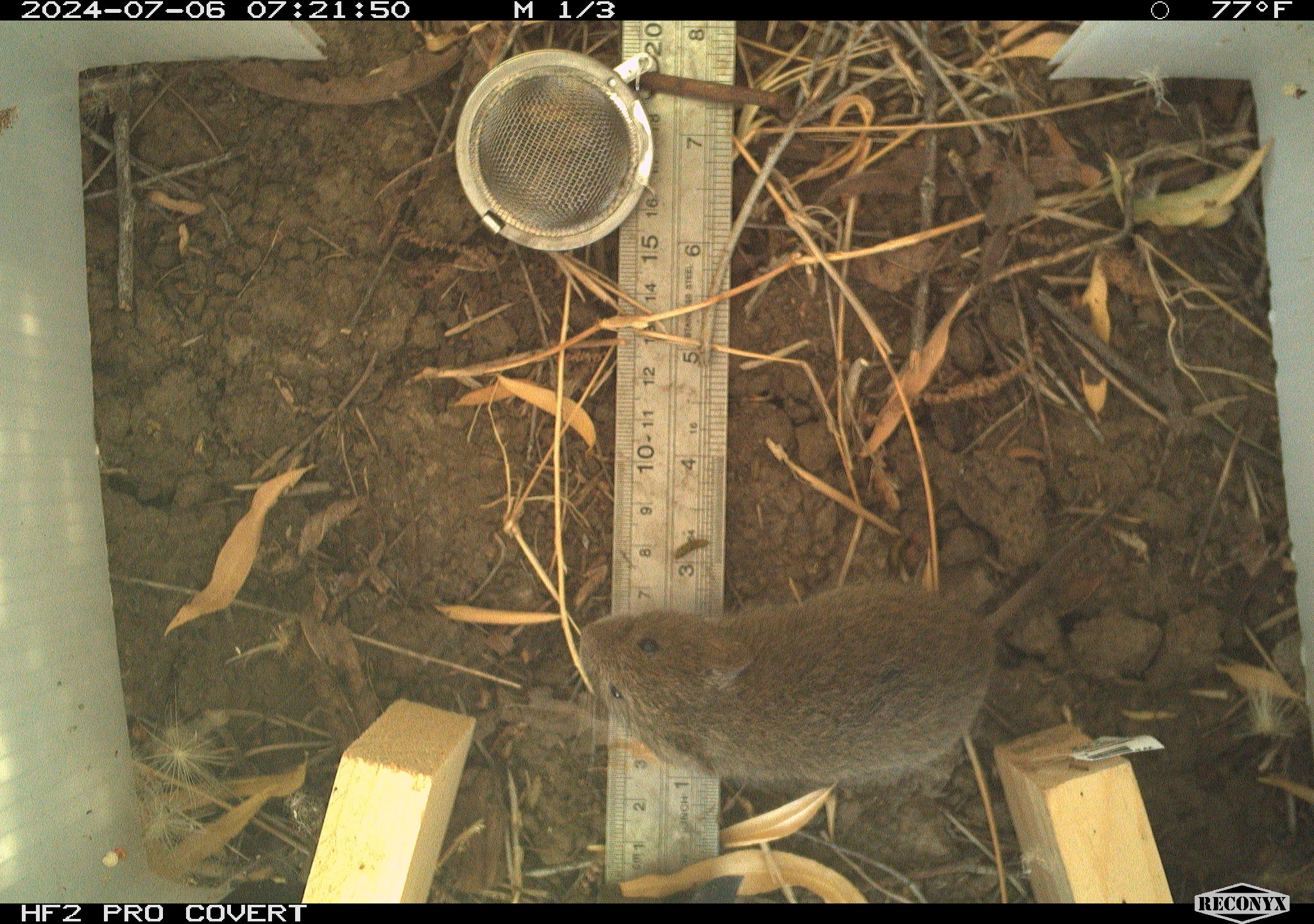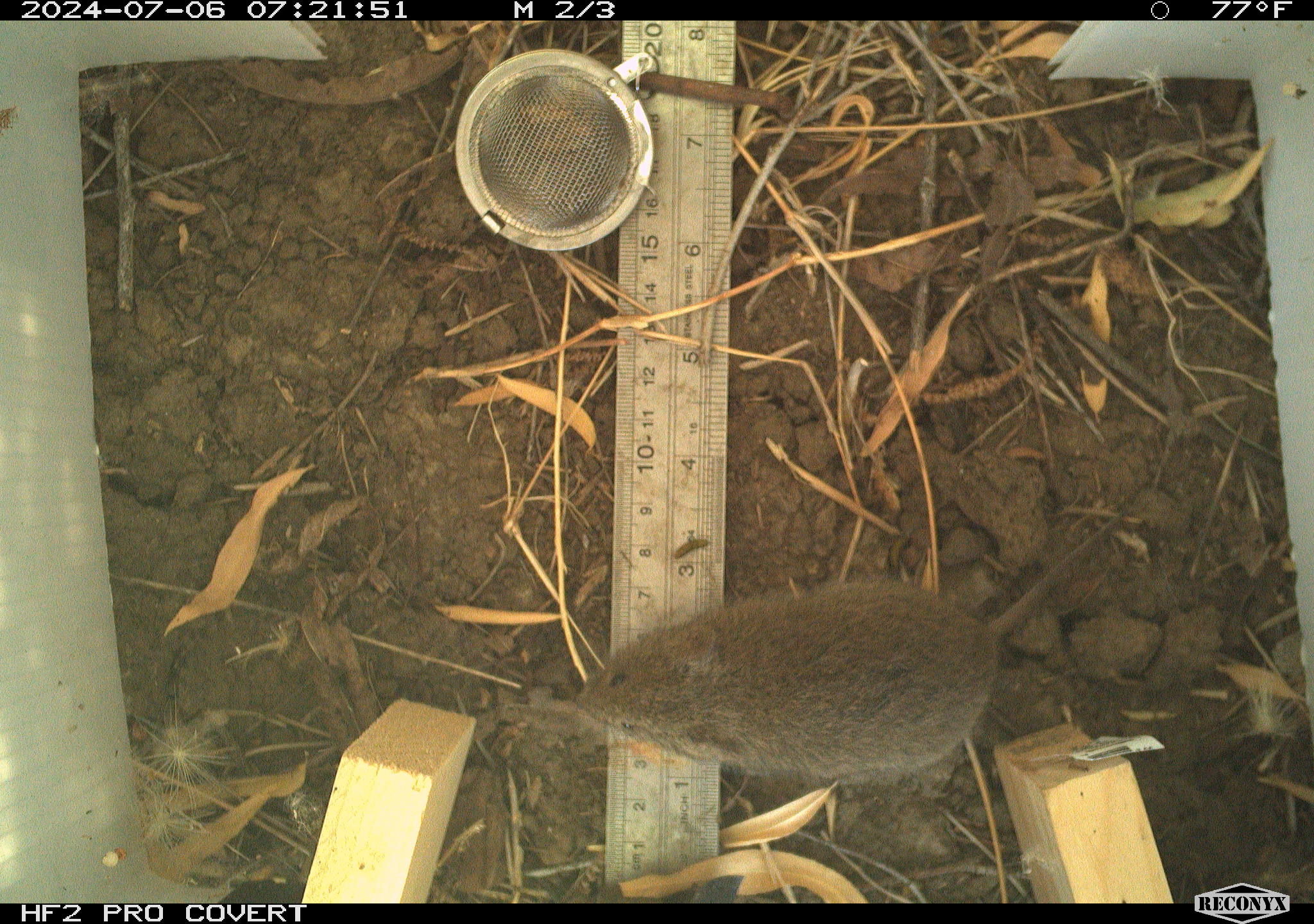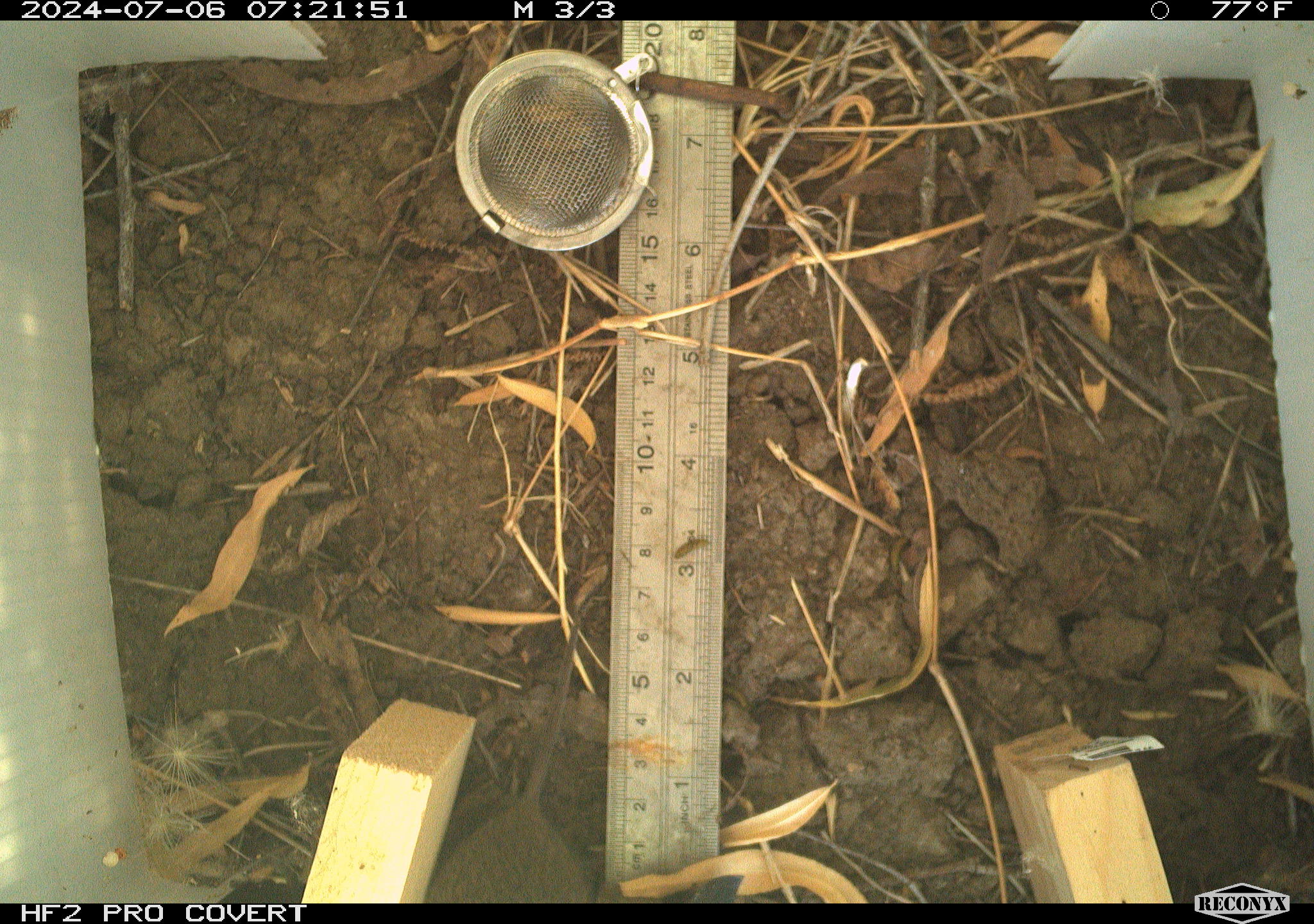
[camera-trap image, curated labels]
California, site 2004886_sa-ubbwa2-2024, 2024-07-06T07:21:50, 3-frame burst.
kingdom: Animalia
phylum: Chordata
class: Mammalia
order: Rodentia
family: Cricetidae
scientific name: Arvicolinae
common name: voles, lemmings, and muskrats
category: arvicolinae subfamily